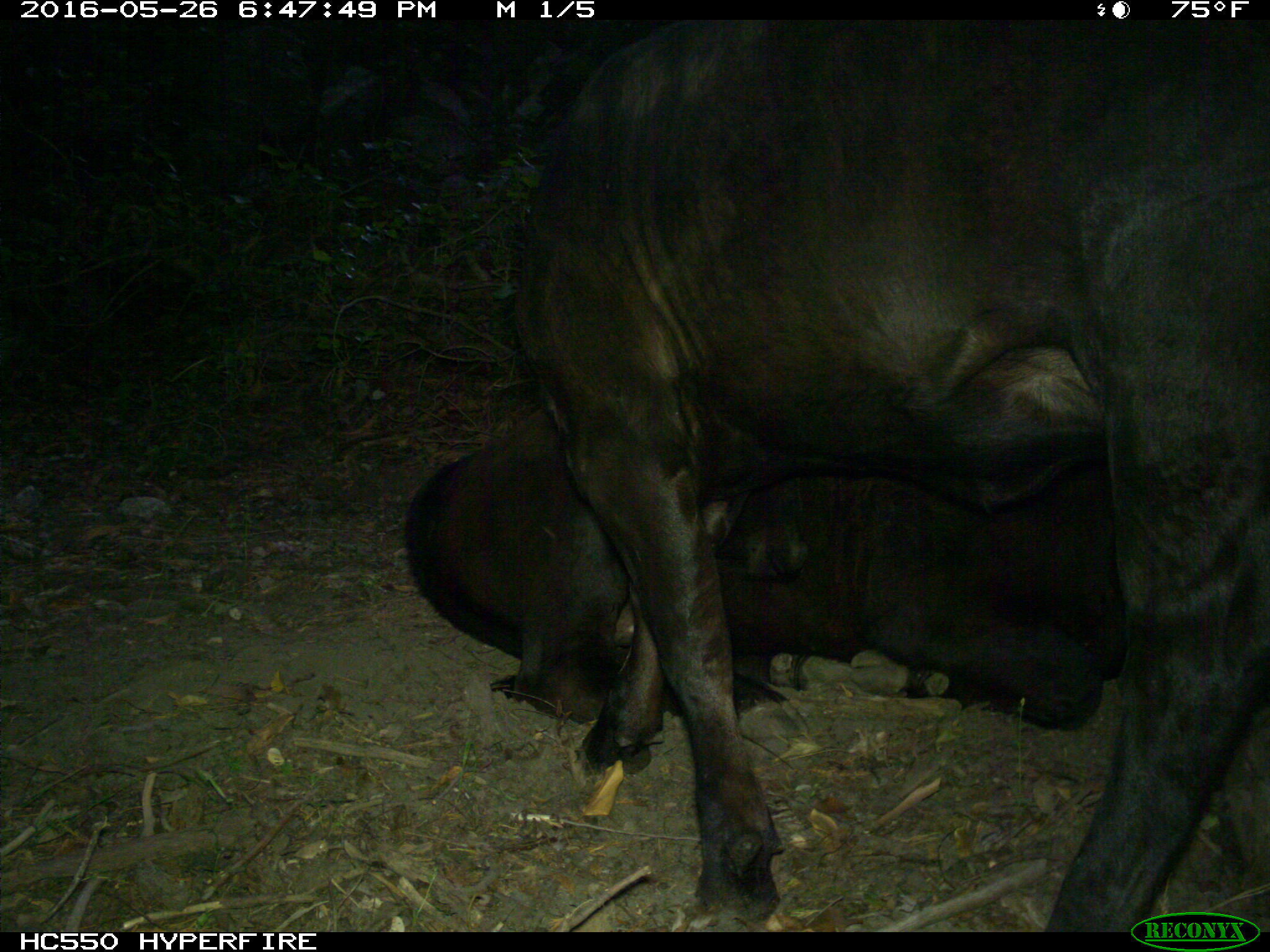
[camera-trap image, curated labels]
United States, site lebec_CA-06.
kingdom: Animalia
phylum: Chordata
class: Mammalia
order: Artiodactyla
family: Bovidae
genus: Bos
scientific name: Bos taurus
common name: domestic cow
Bos taurus (domestic cow).